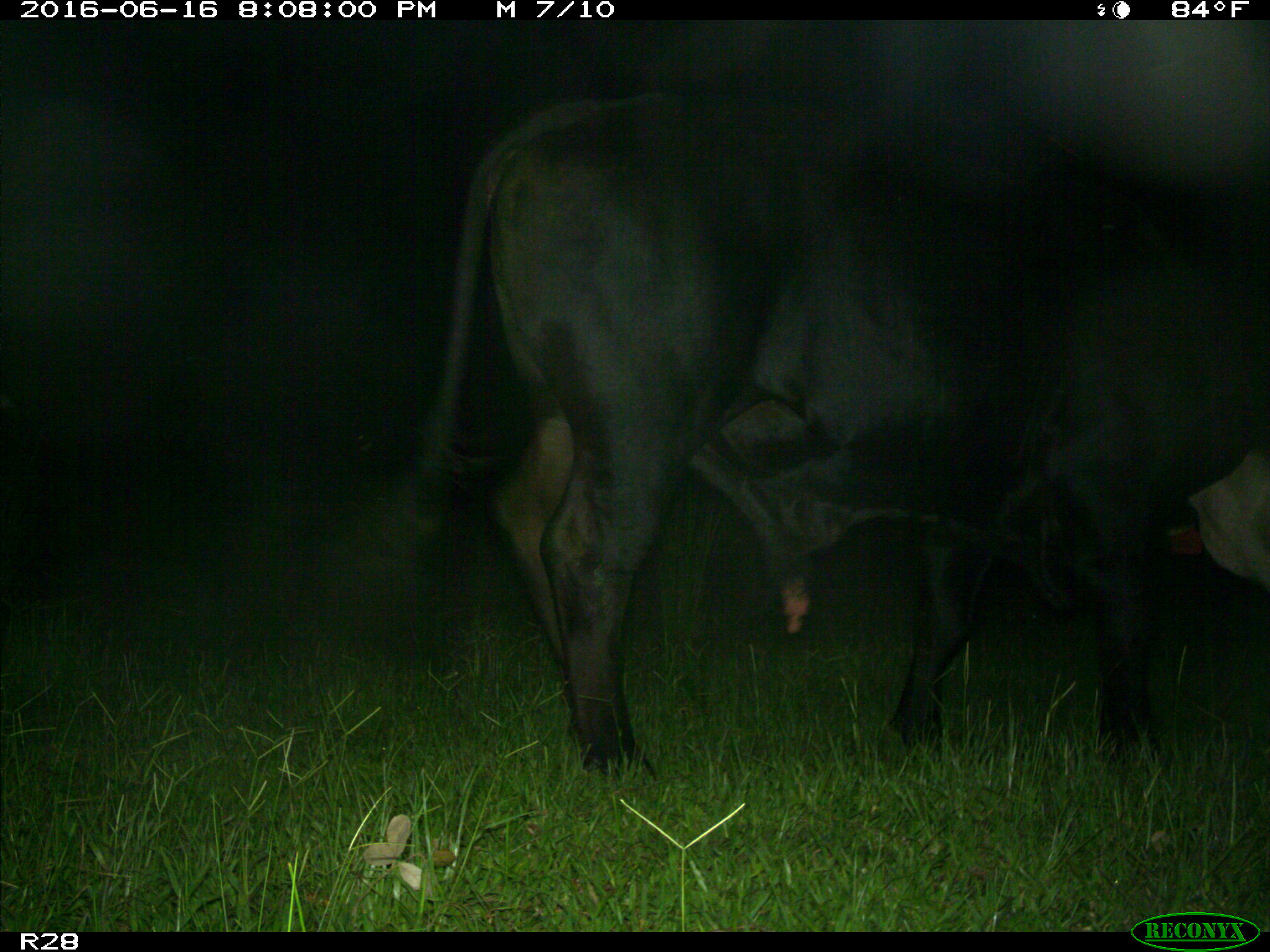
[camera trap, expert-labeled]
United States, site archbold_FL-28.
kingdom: Animalia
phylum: Chordata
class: Mammalia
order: Artiodactyla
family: Bovidae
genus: Bos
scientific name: Bos taurus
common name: domestic cow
Bos taurus (domestic cow).